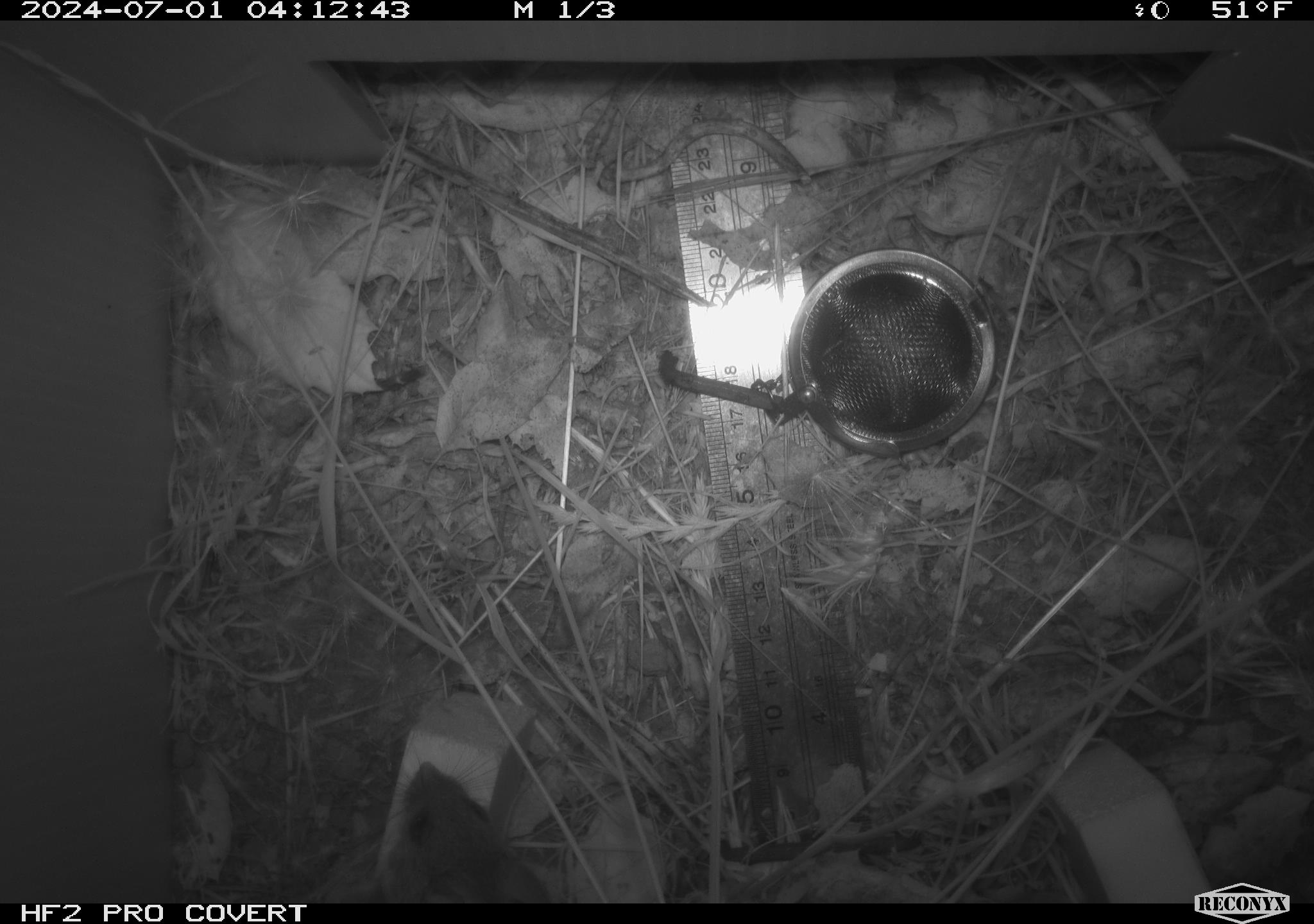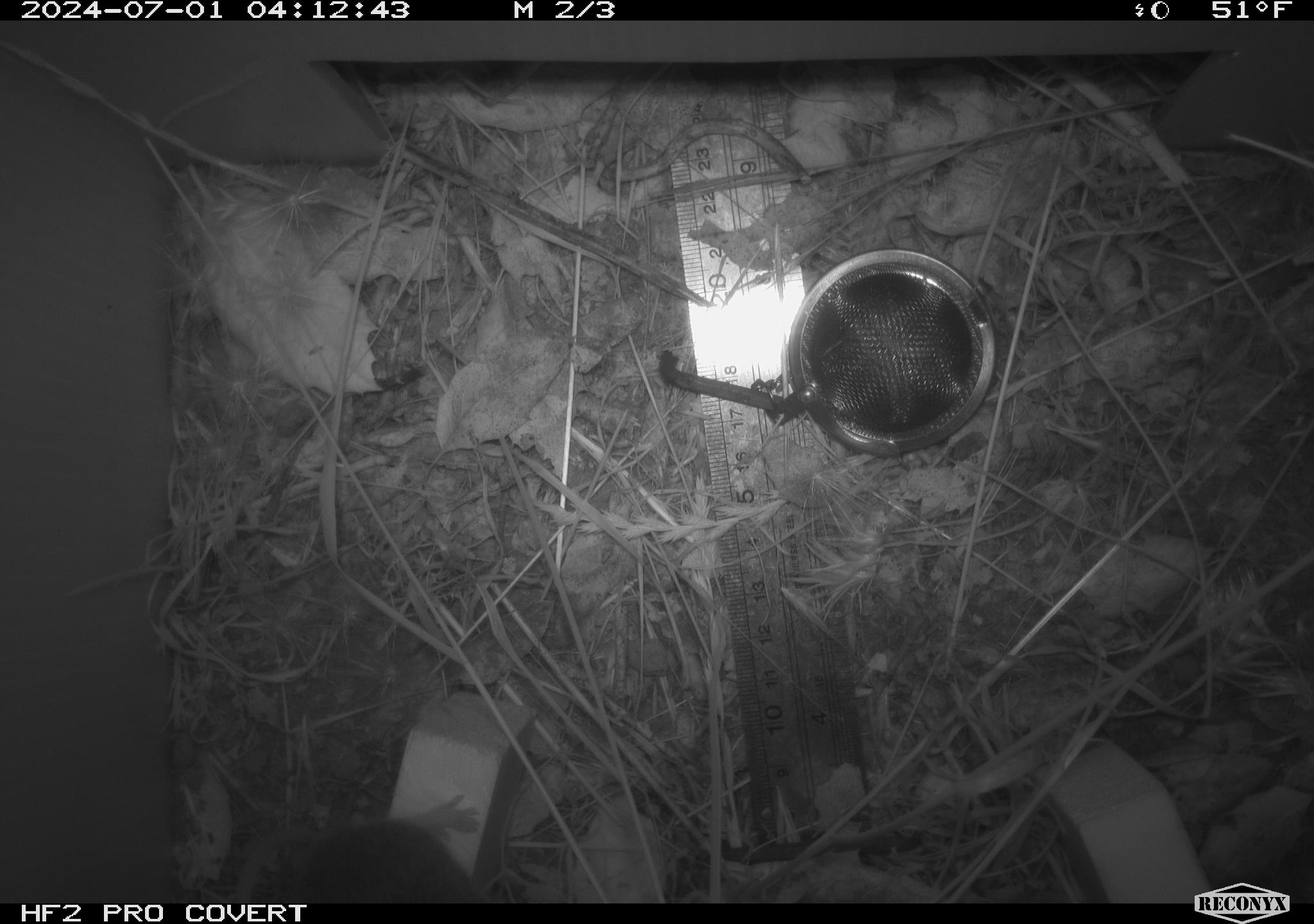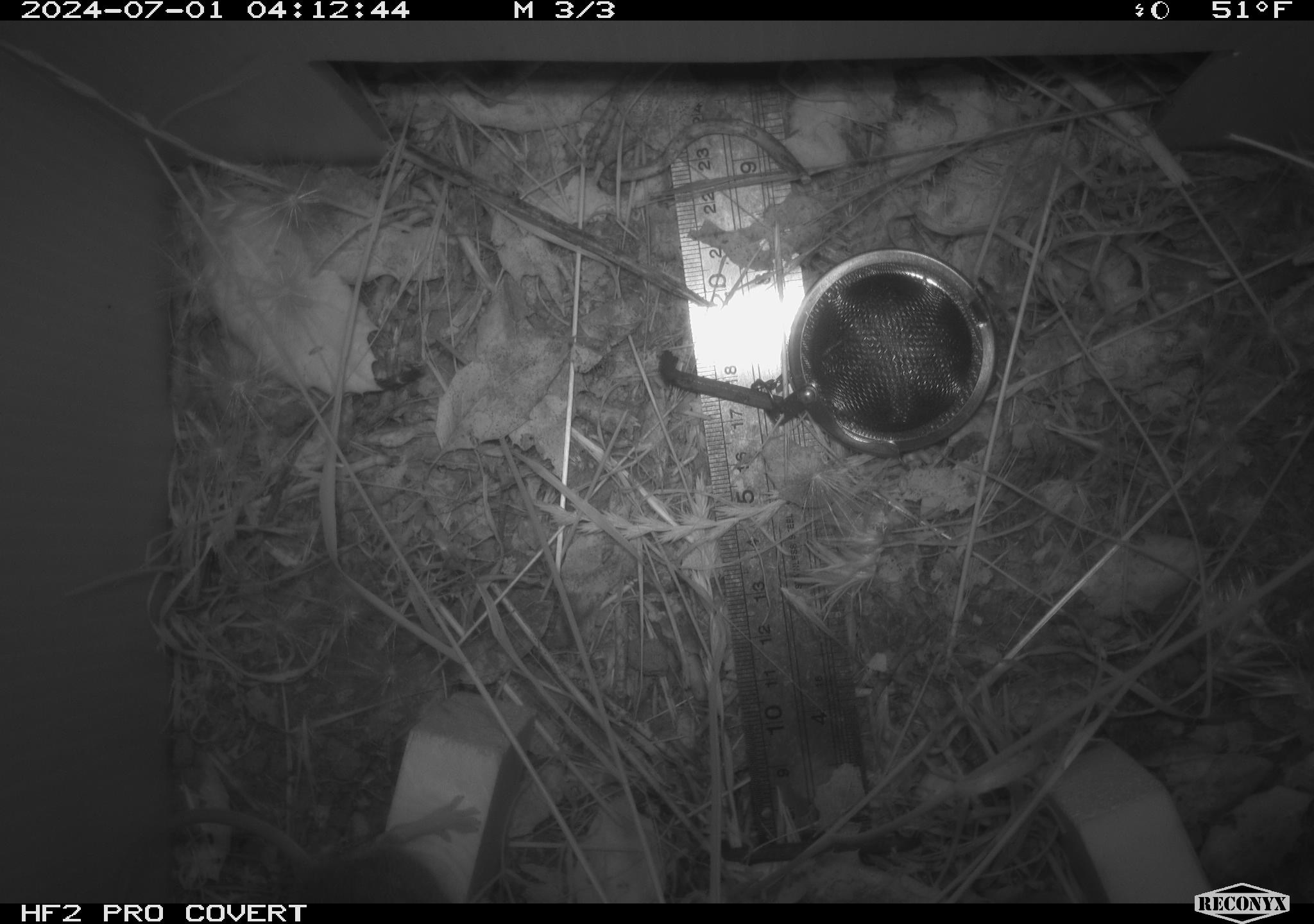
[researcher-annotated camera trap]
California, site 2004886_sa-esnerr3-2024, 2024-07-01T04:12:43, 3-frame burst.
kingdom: Animalia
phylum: Chordata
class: Mammalia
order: Rodentia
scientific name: Rodentia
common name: rodent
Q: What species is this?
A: Rodent (Rodentia).